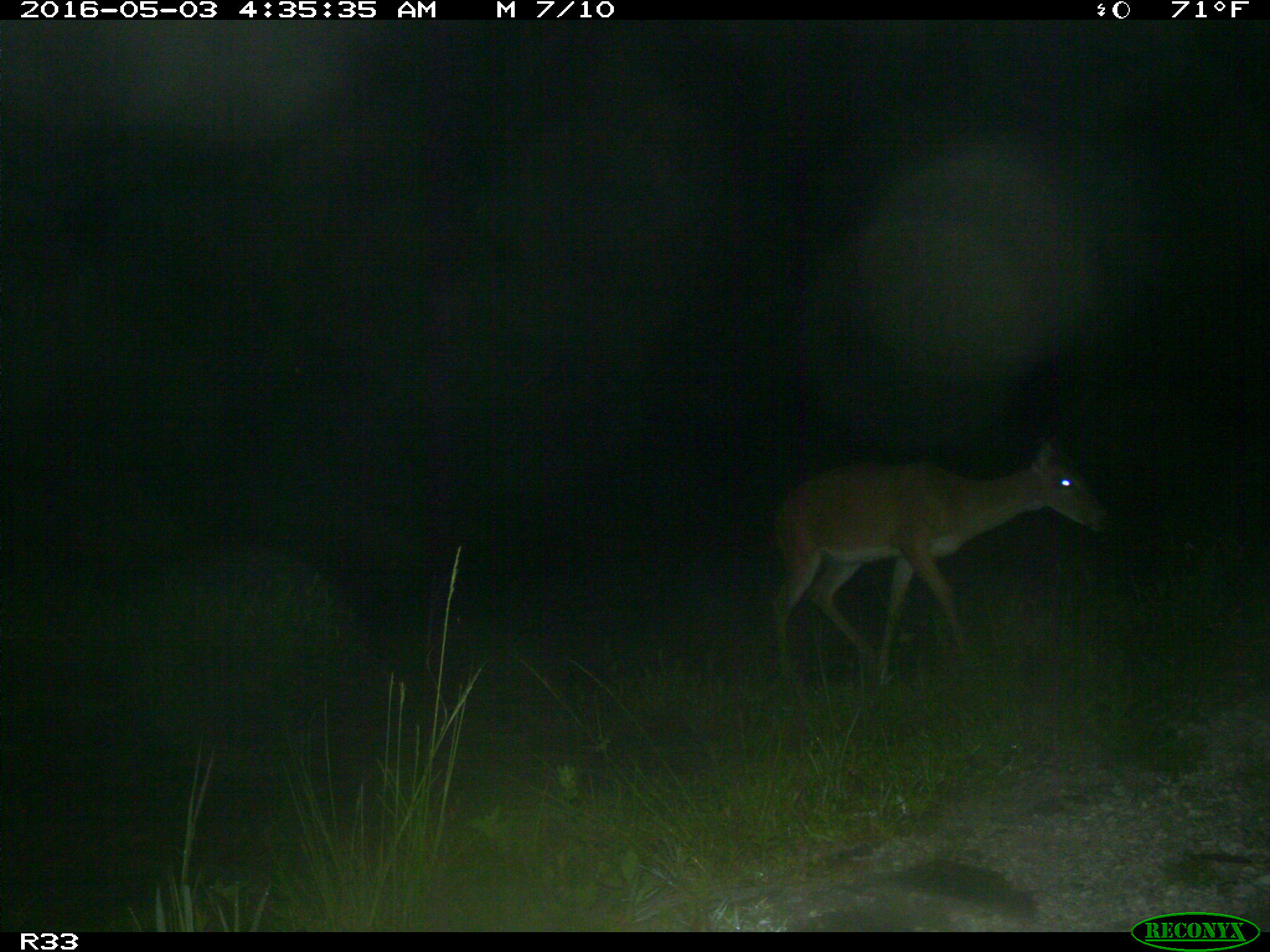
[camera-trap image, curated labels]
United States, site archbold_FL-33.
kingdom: Animalia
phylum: Chordata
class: Mammalia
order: Artiodactyla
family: Cervidae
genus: Odocoileus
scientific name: Odocoileus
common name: deer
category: unidentified deer